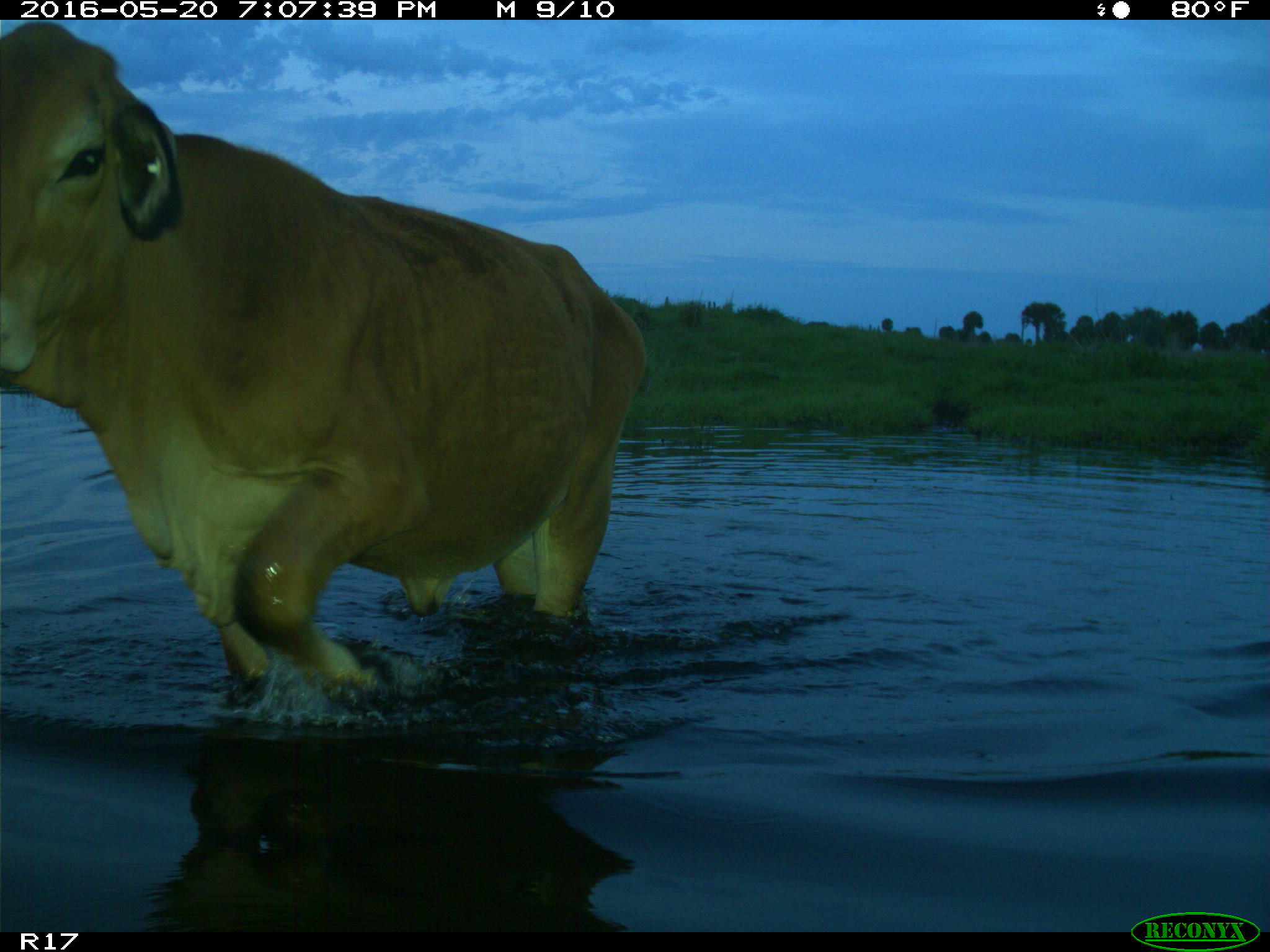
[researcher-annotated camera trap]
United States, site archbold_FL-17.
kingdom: Animalia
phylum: Chordata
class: Mammalia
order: Artiodactyla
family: Bovidae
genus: Bos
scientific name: Bos taurus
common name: domestic cow